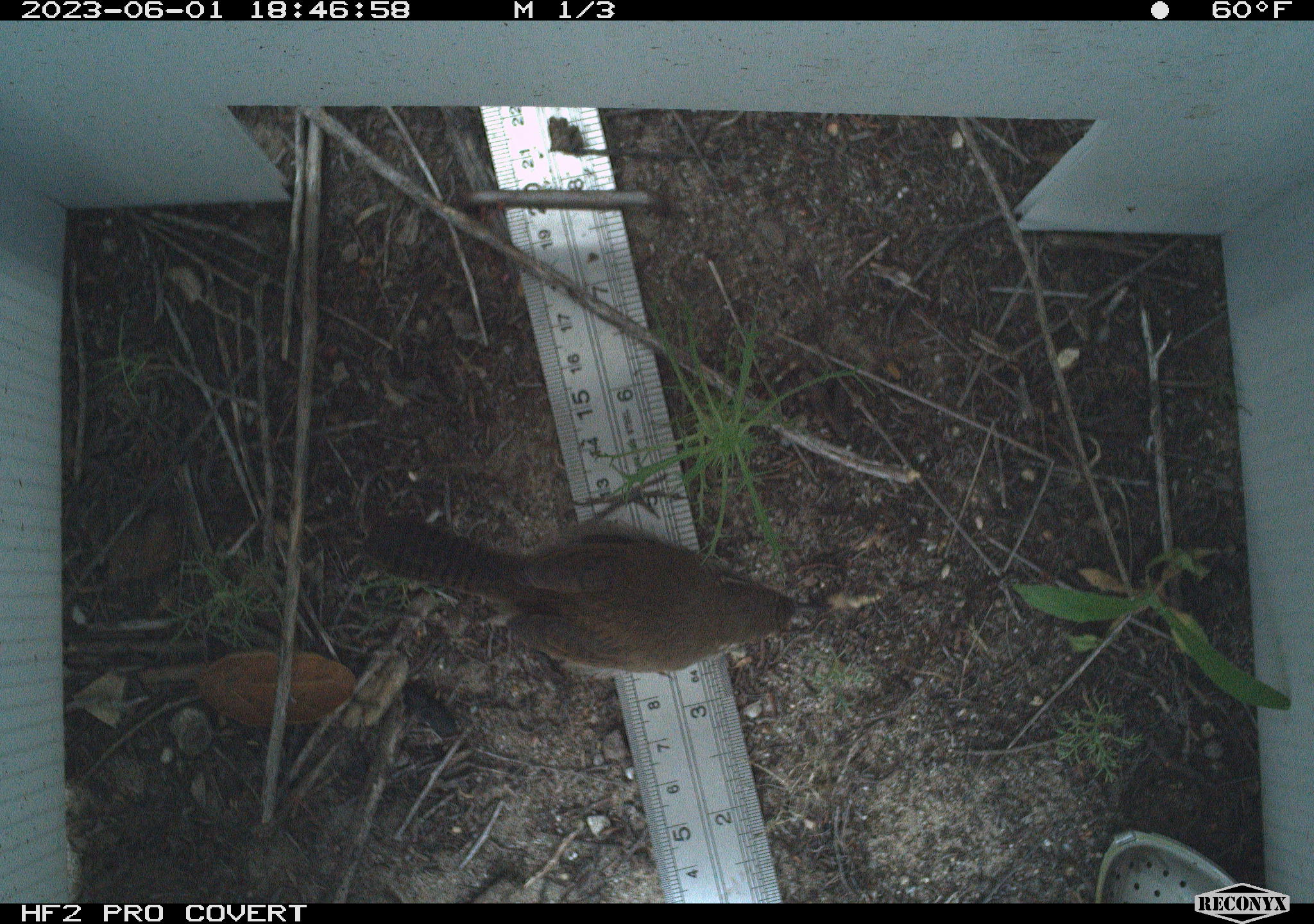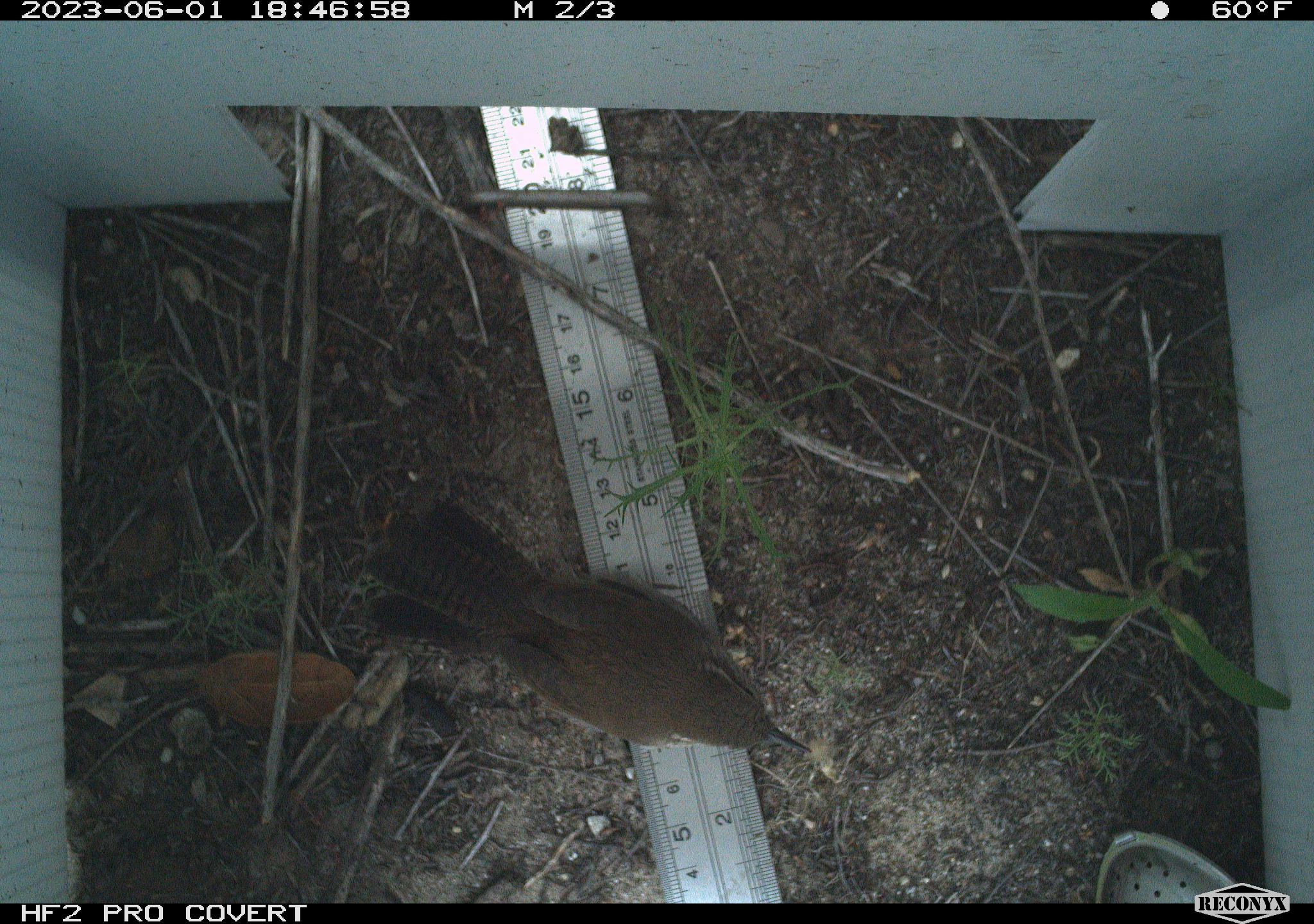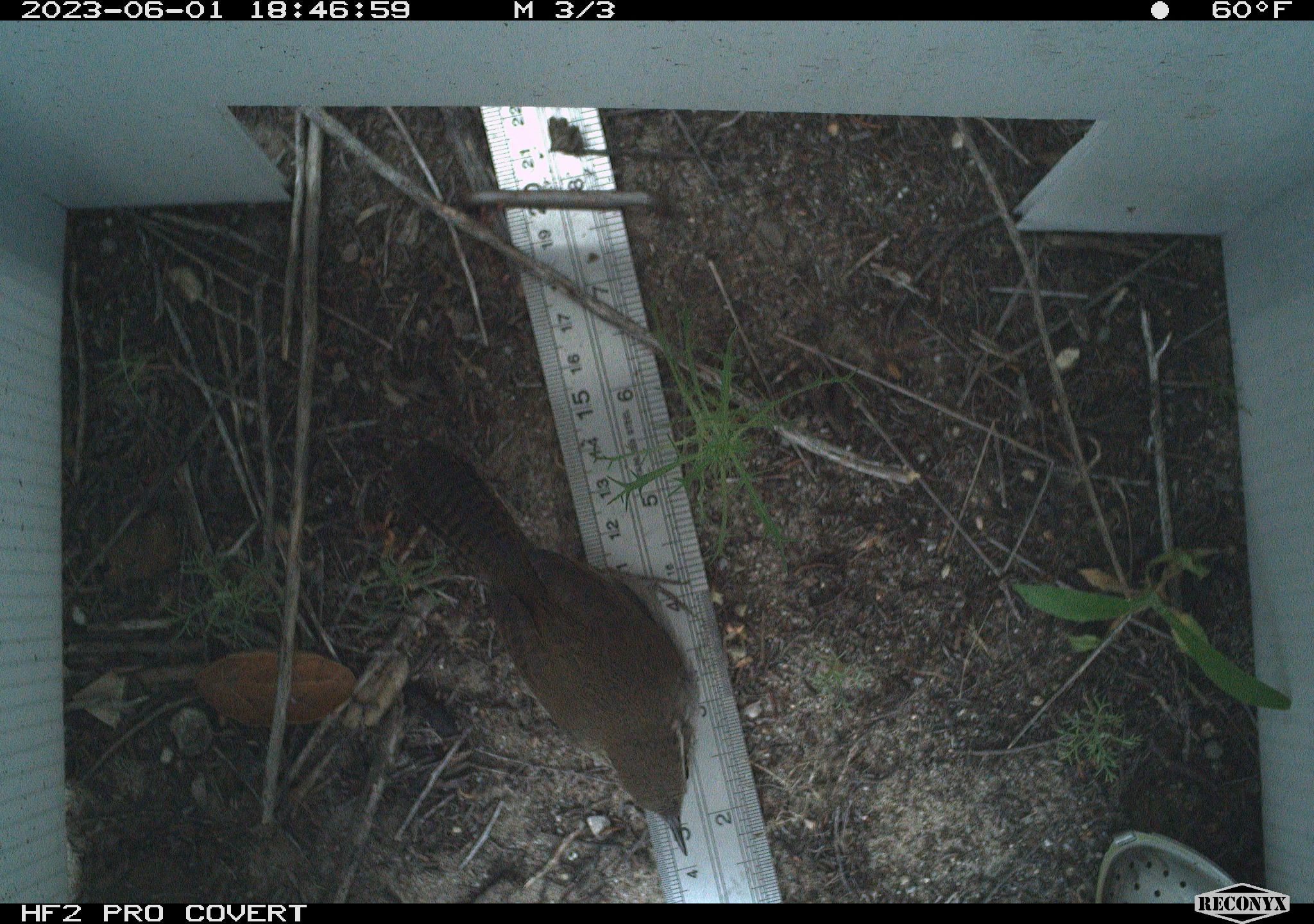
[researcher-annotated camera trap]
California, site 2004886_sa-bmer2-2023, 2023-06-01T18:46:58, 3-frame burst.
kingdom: Animalia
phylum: Chordata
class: Aves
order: Passeriformes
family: Troglodytidae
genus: Thryomanes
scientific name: Thryomanes bewickii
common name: bewick's wren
Bewick's wren (Thryomanes bewickii).